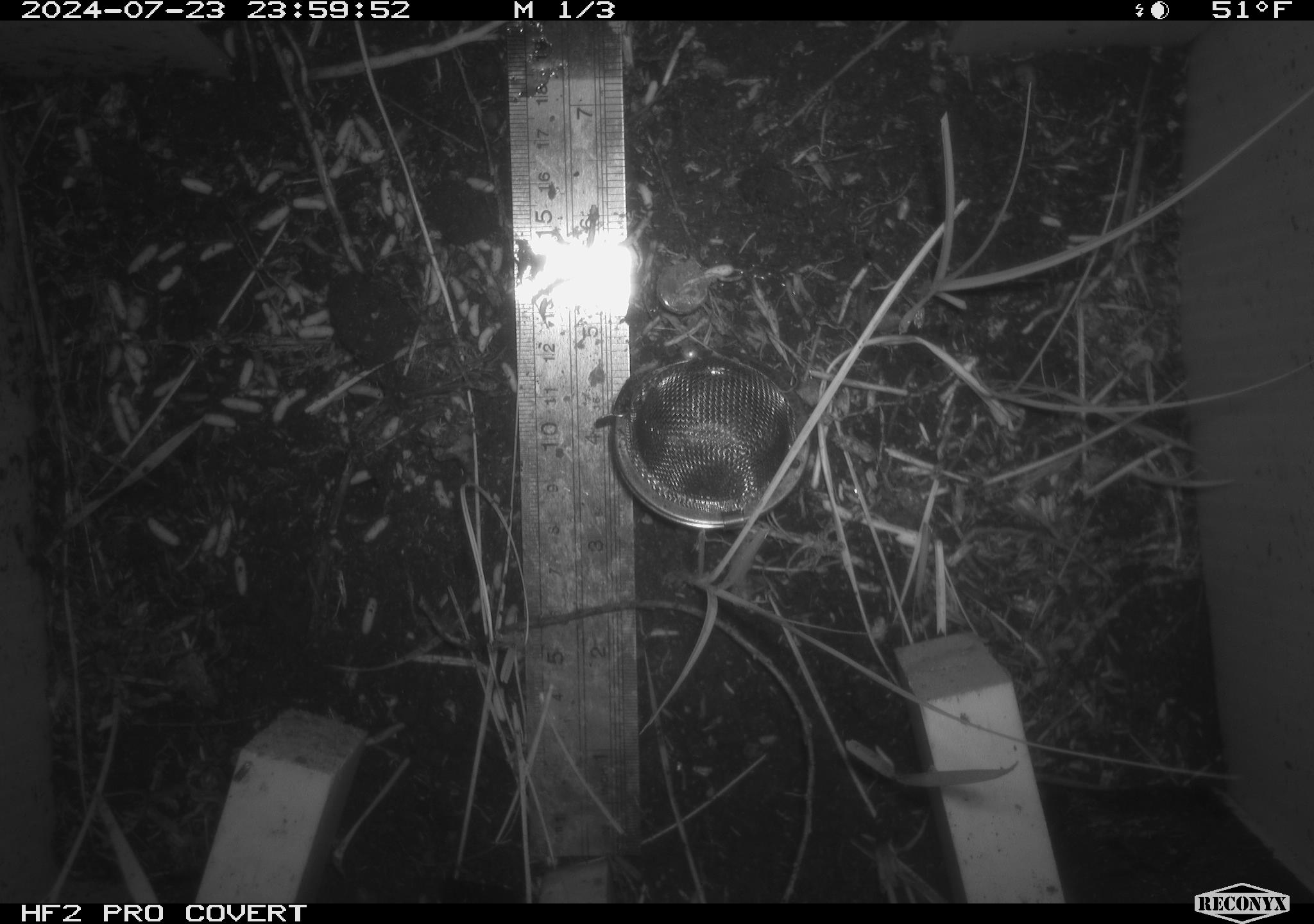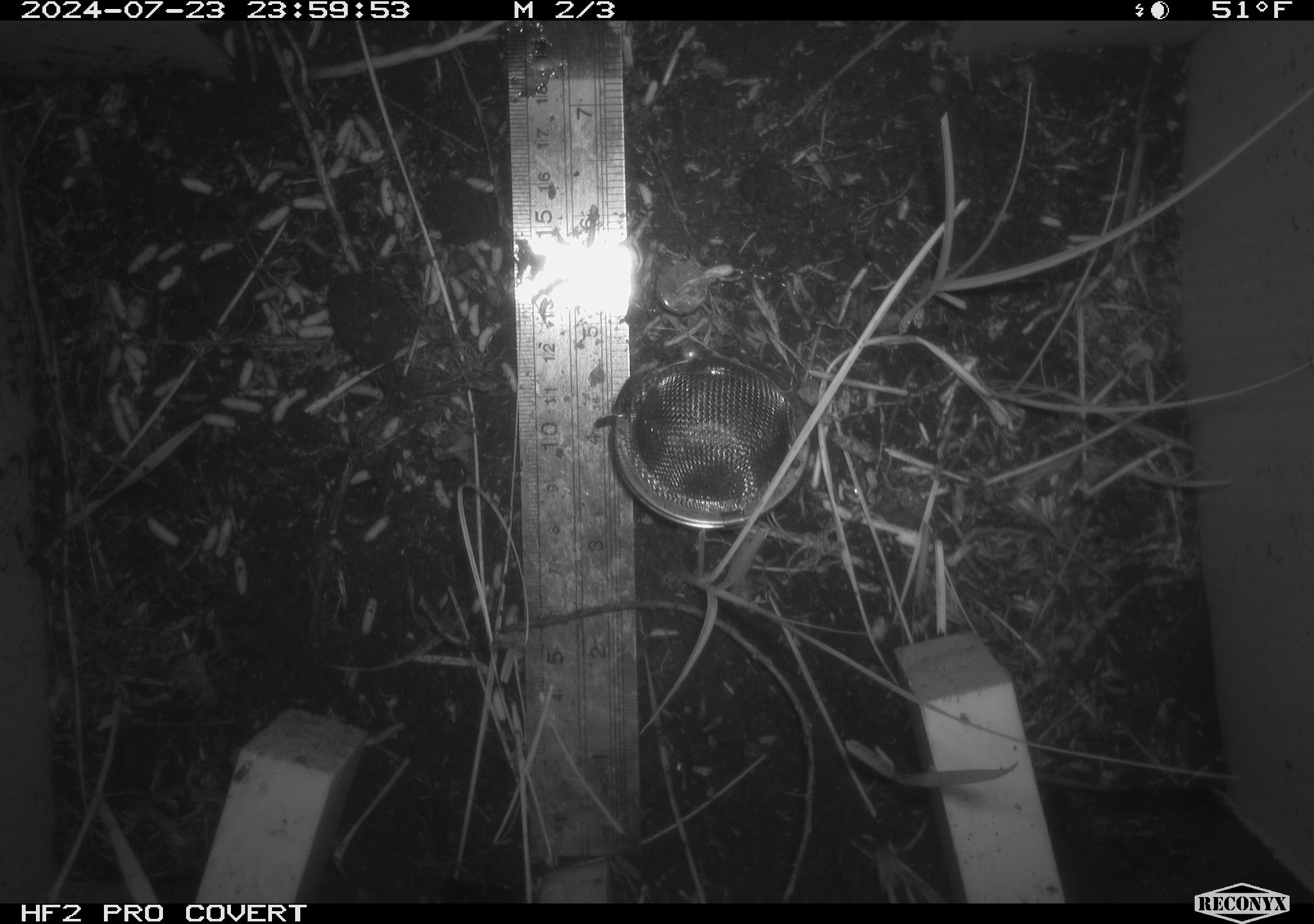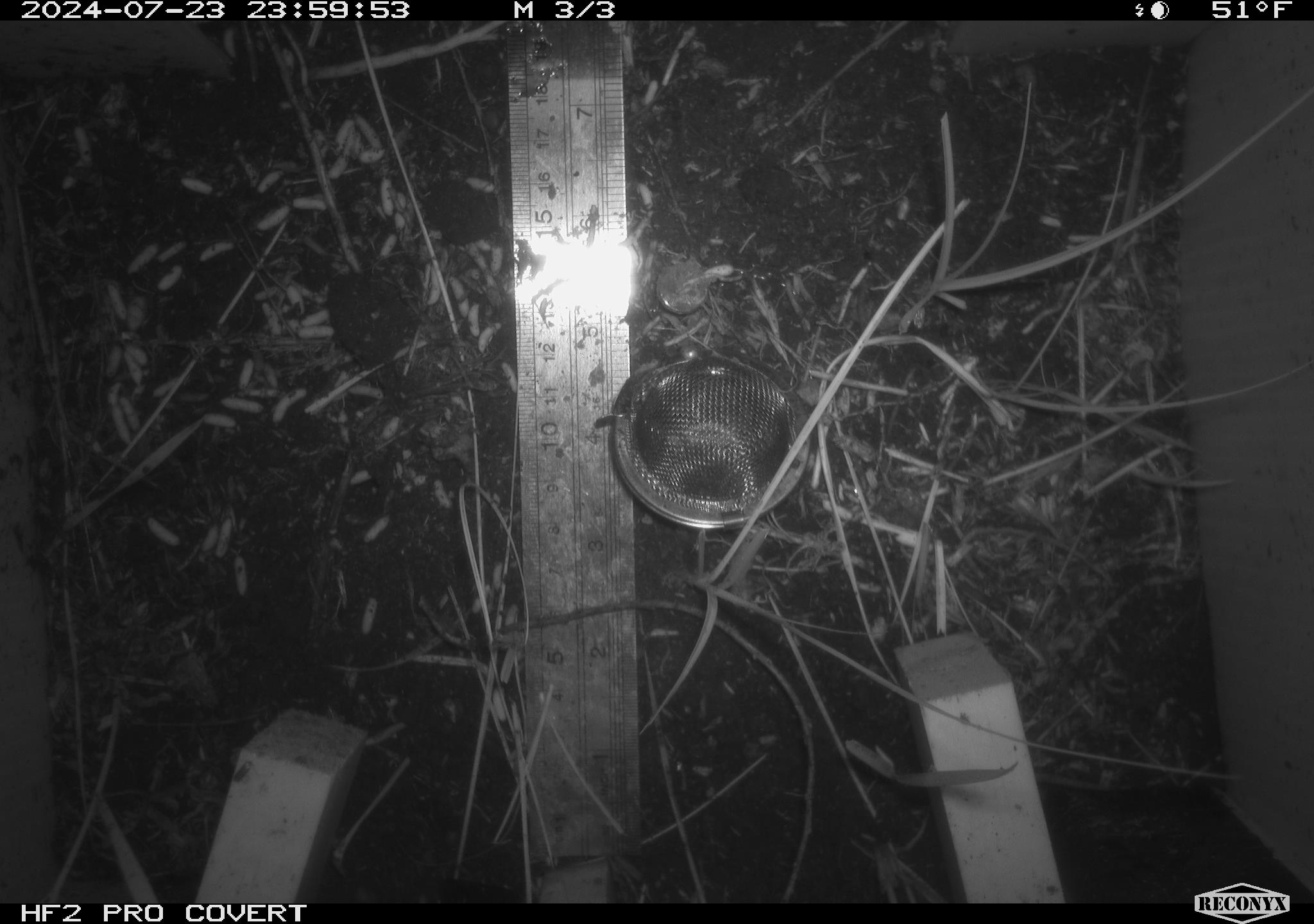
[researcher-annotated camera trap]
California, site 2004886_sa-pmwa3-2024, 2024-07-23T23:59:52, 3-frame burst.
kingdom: Animalia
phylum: Chordata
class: Mammalia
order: Rodentia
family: Cricetidae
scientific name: Arvicolinae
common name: voles, lemmings, and muskrats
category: arvicolinae subfamily